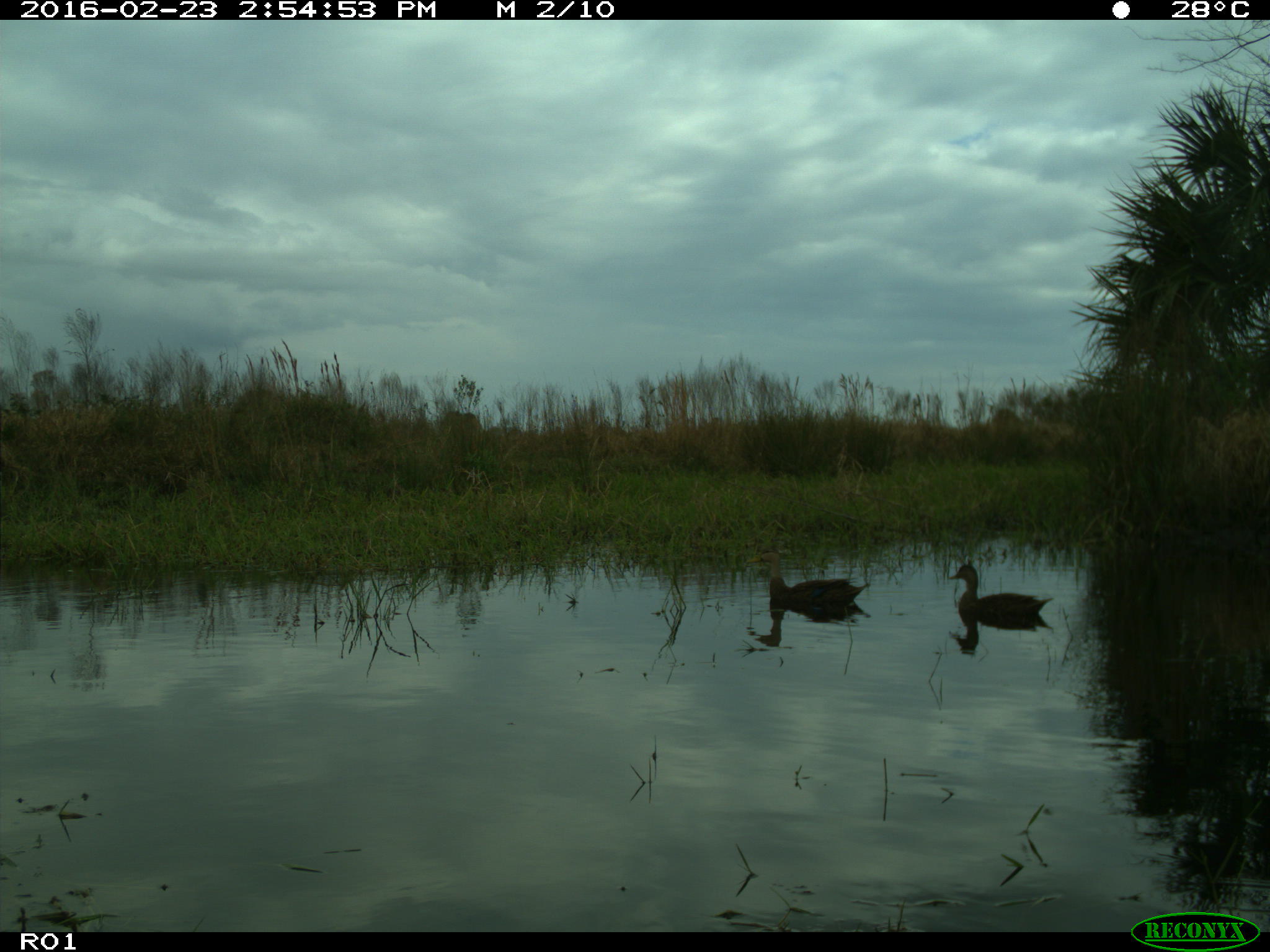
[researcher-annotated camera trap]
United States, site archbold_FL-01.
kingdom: Animalia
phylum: Chordata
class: Aves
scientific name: Aves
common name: birds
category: unidentified bird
Unidentified bird (birds) (Aves).